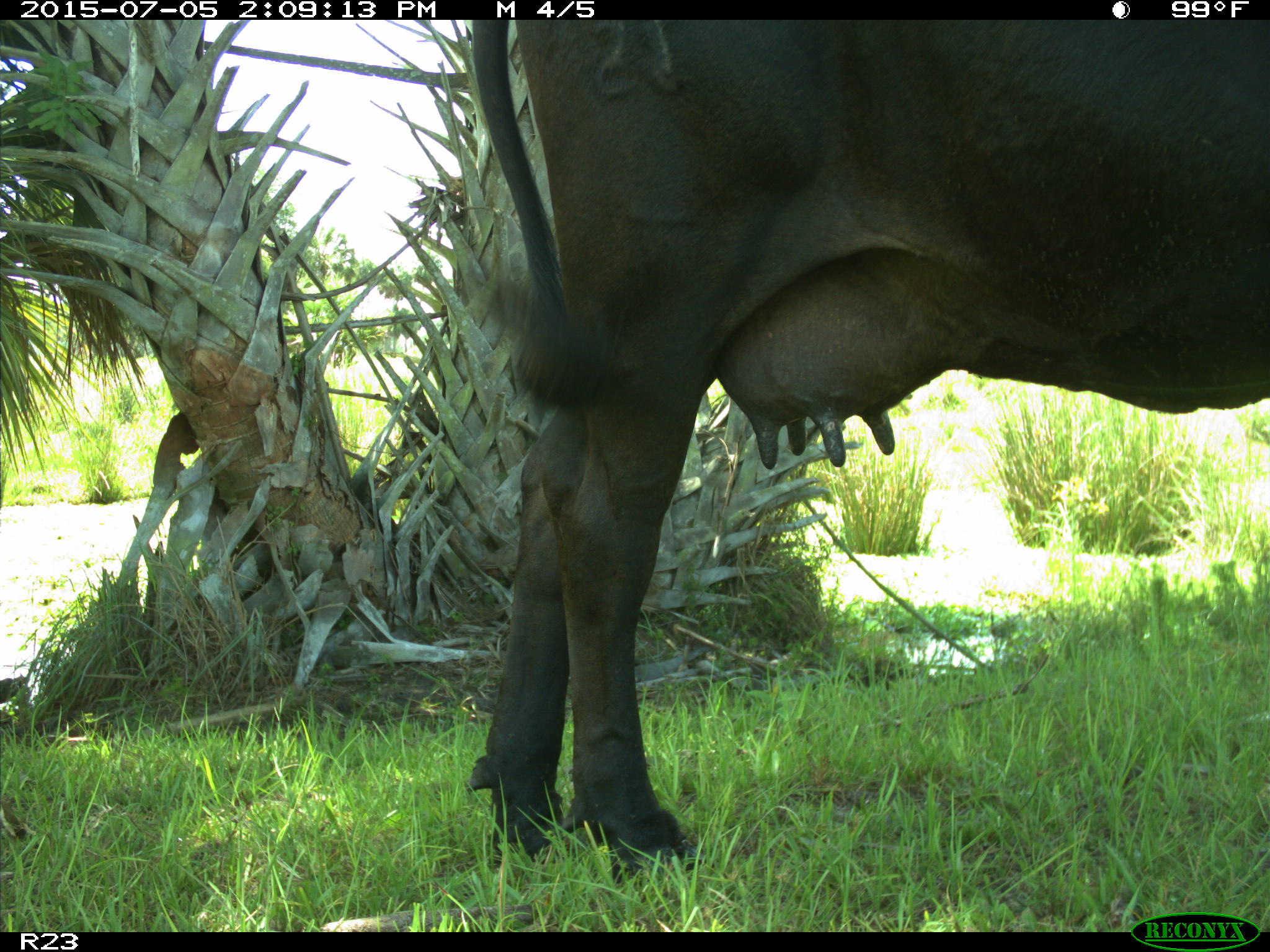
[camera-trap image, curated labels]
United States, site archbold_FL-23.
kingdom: Animalia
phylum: Chordata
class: Mammalia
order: Artiodactyla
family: Bovidae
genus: Bos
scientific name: Bos taurus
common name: domestic cow